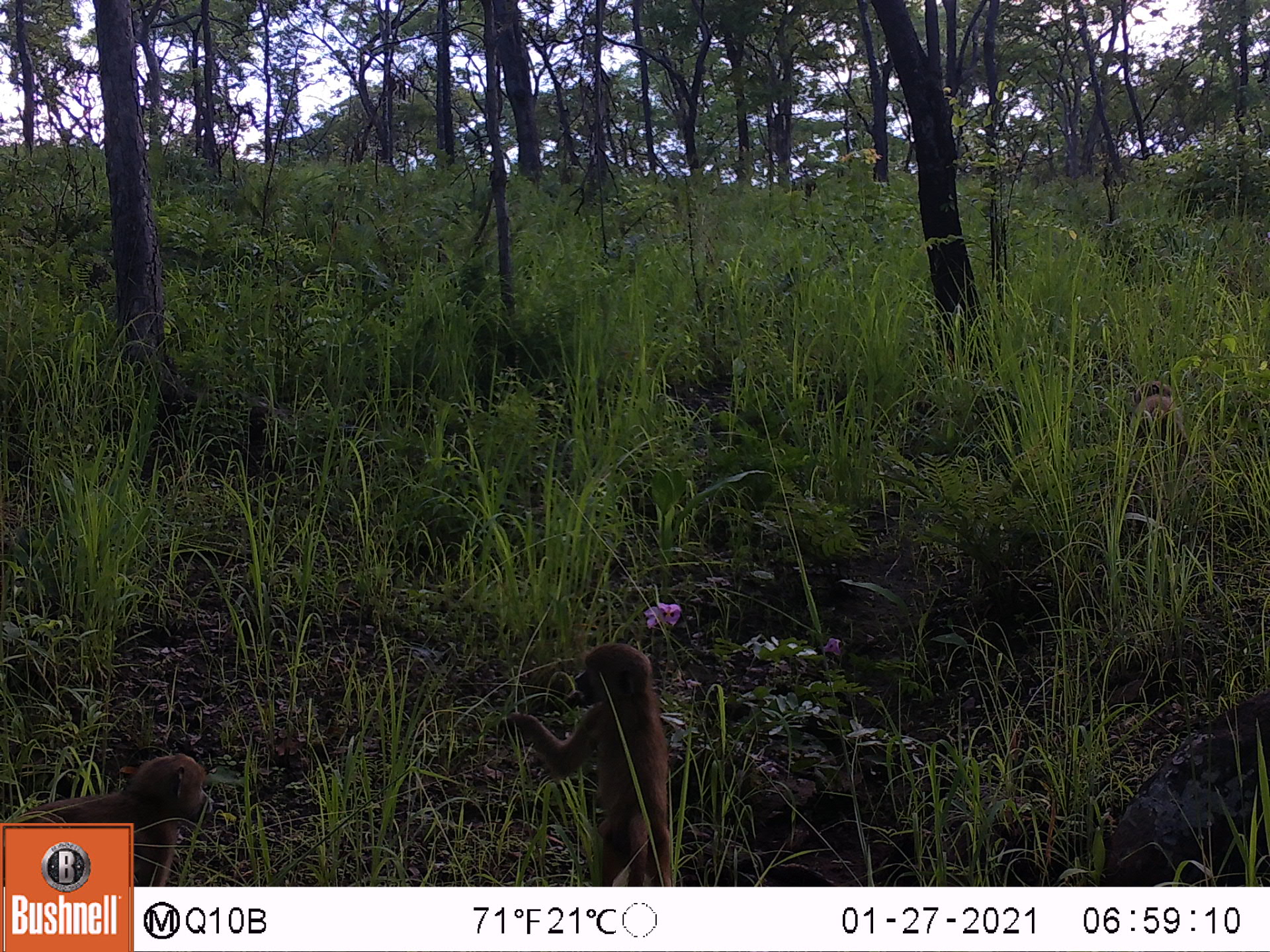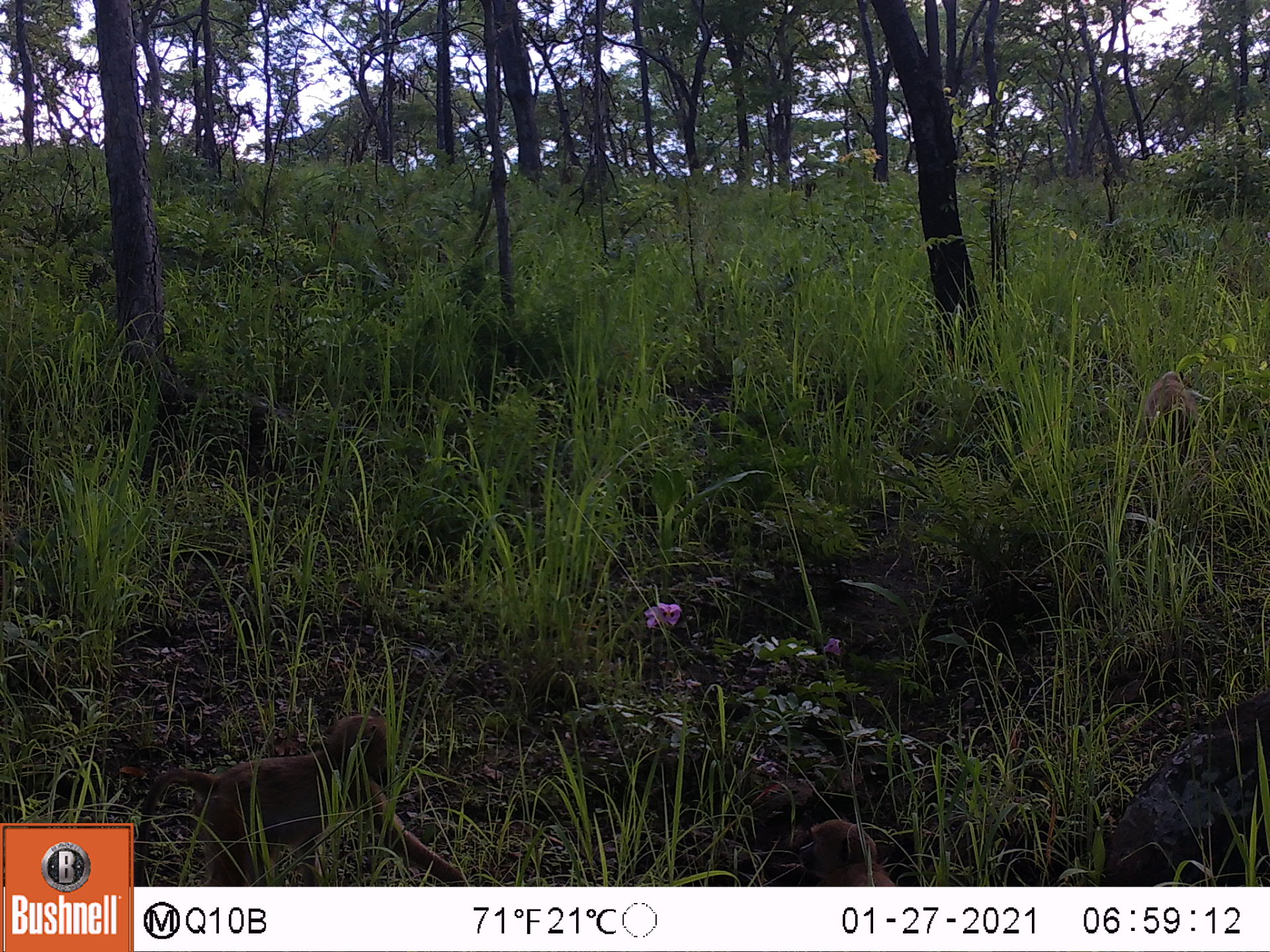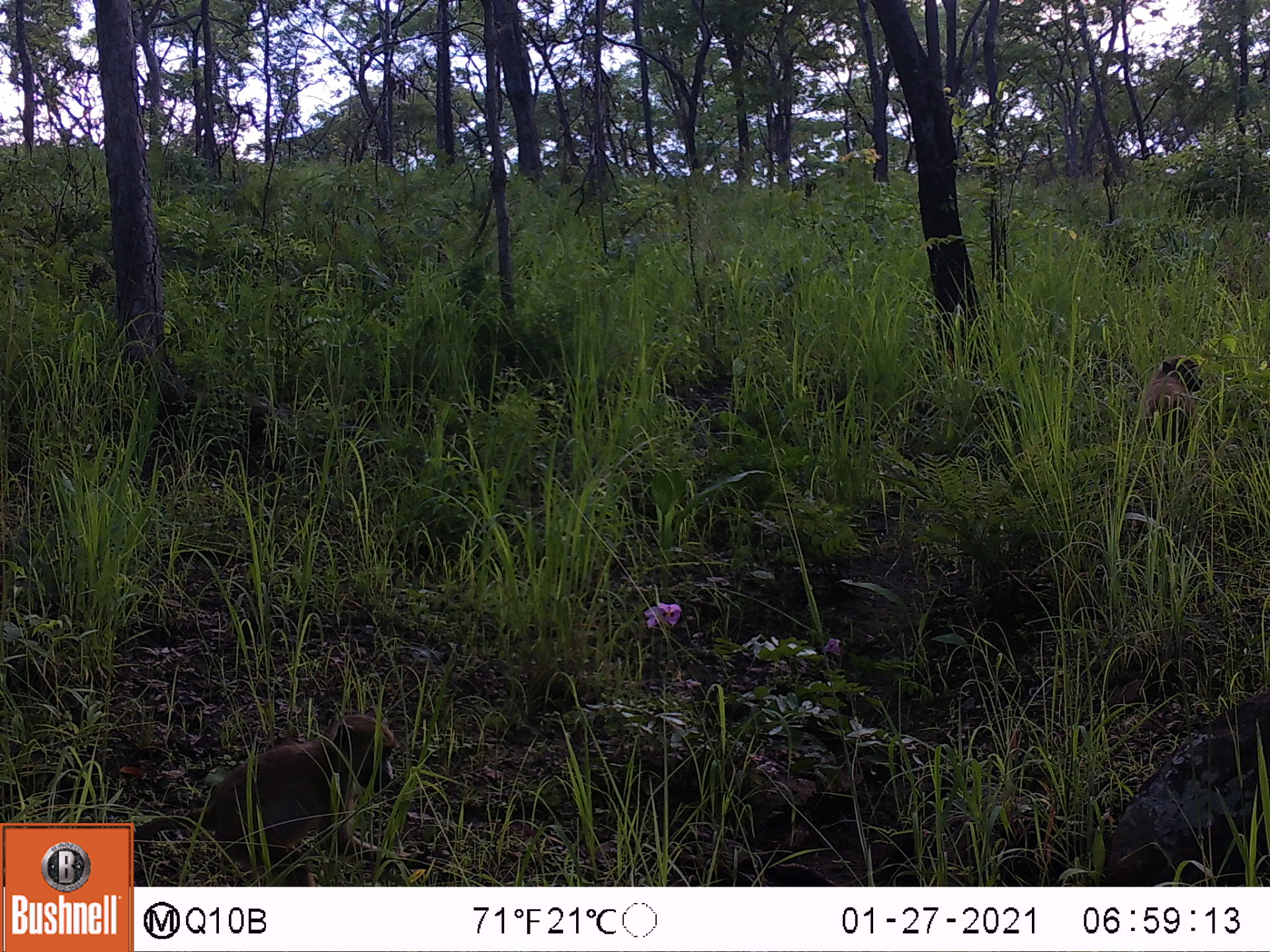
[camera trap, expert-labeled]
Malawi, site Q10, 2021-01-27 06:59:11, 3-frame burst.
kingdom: Animalia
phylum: Chordata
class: Mammalia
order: Primates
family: Cercopithecidae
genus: Papio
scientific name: Papio cynocephalus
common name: yellow baboon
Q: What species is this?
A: Yellow baboon (Papio cynocephalus).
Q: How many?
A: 3.